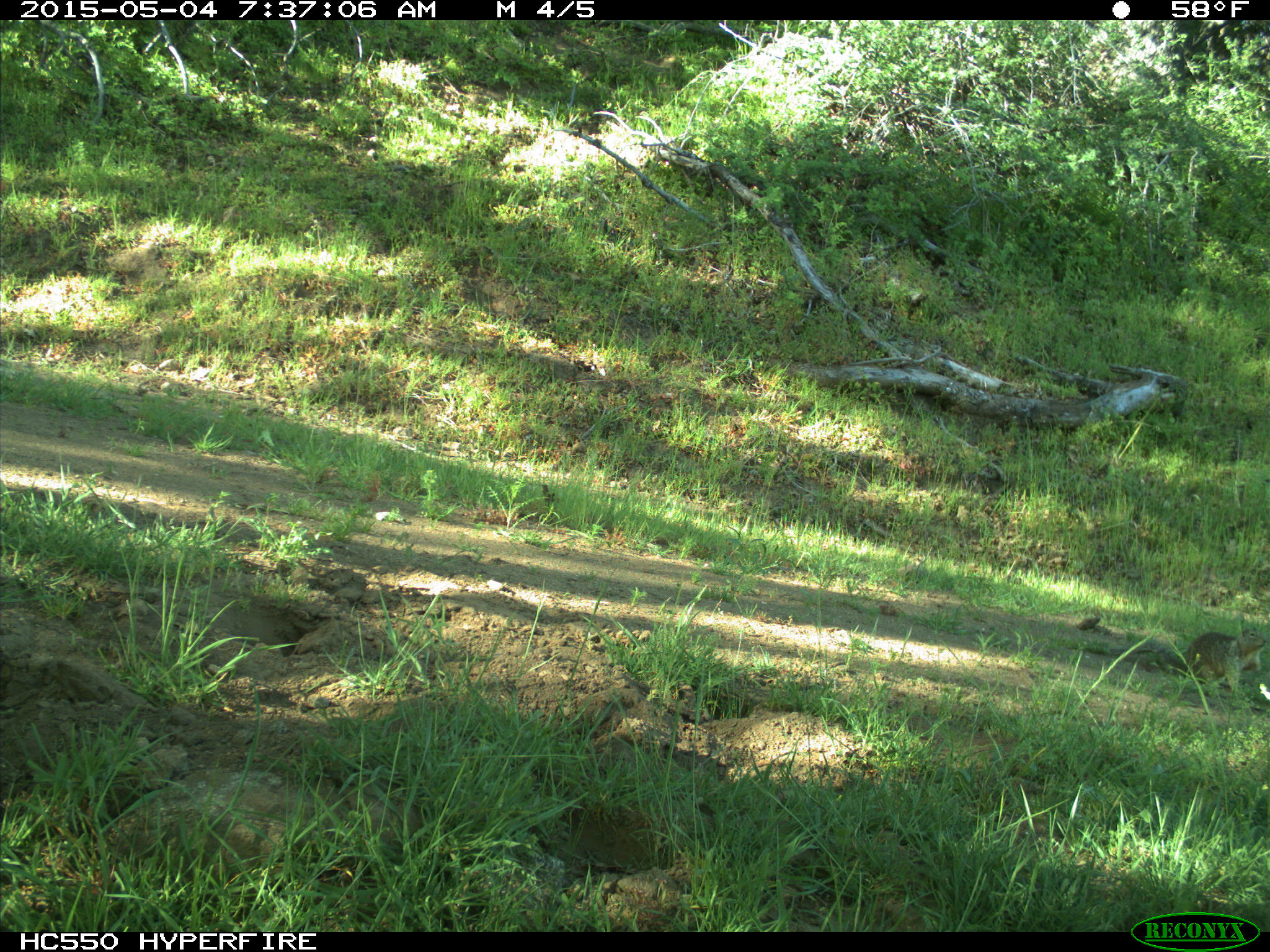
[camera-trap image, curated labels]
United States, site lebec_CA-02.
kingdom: Animalia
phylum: Chordata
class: Mammalia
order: Rodentia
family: Sciuridae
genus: Otospermophilus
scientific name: Otospermophilus beecheyi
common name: california ground squirrel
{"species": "Otospermophilus beecheyi (california ground squirrel)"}